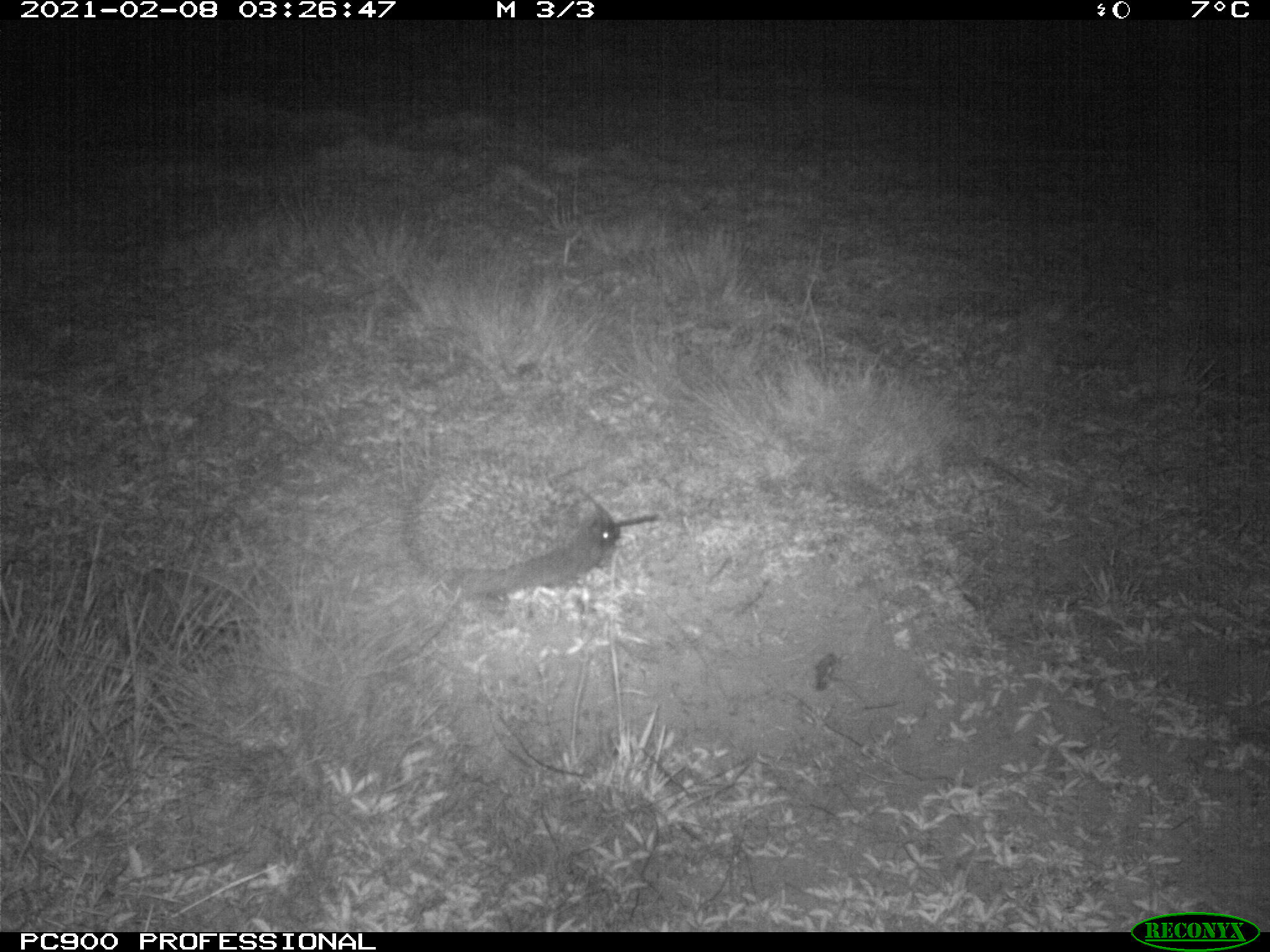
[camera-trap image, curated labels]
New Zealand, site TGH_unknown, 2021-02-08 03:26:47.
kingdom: Animalia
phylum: Chordata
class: Mammalia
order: Eulipotyphla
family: Erinaceidae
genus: Erinaceus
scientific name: Erinaceus europaeus europaeus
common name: european hedgehog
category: hedgehog